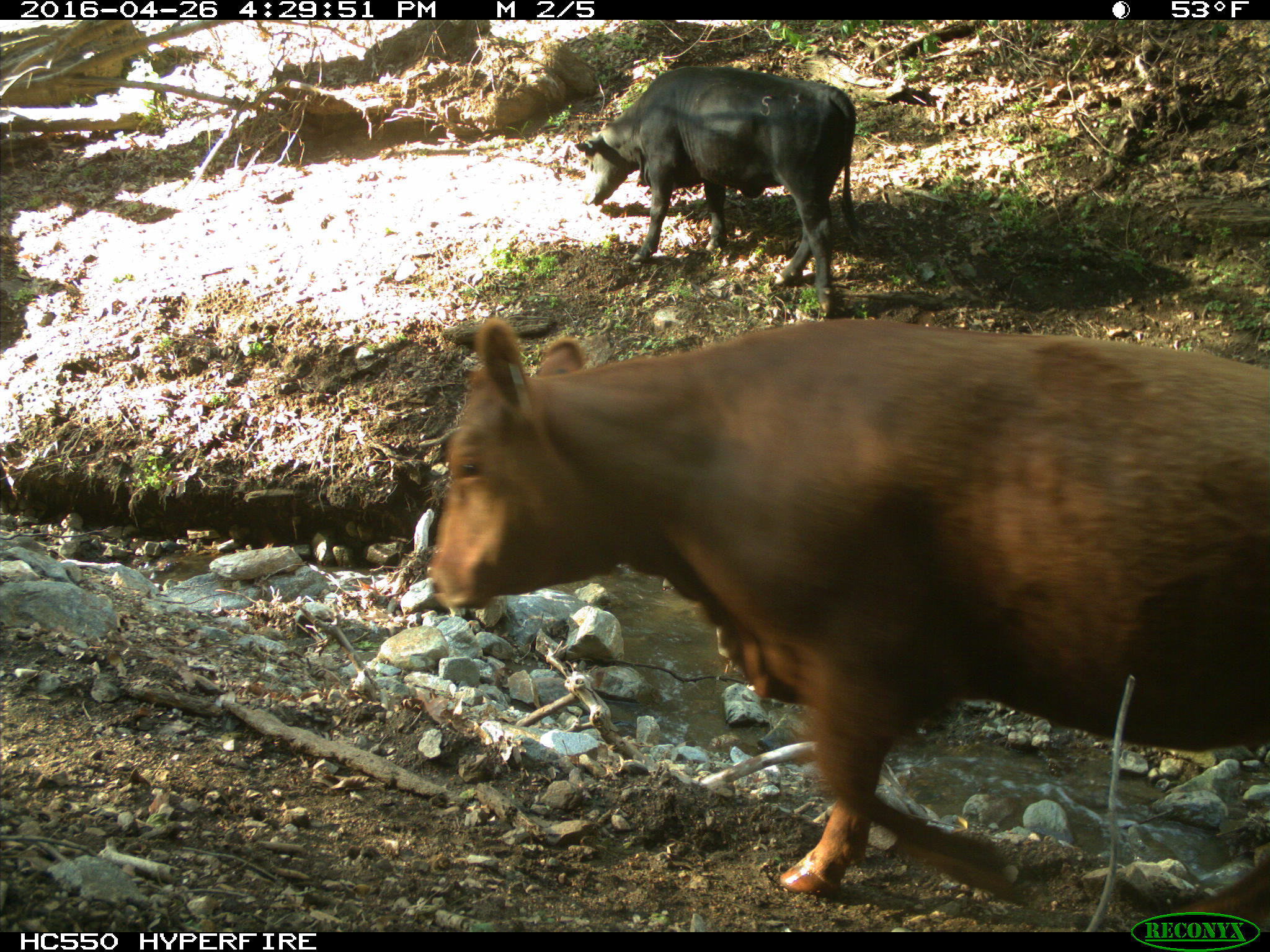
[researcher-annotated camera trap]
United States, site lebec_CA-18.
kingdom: Animalia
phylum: Chordata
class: Mammalia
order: Artiodactyla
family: Bovidae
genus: Bos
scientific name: Bos taurus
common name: domestic cow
Bos taurus (domestic cow).